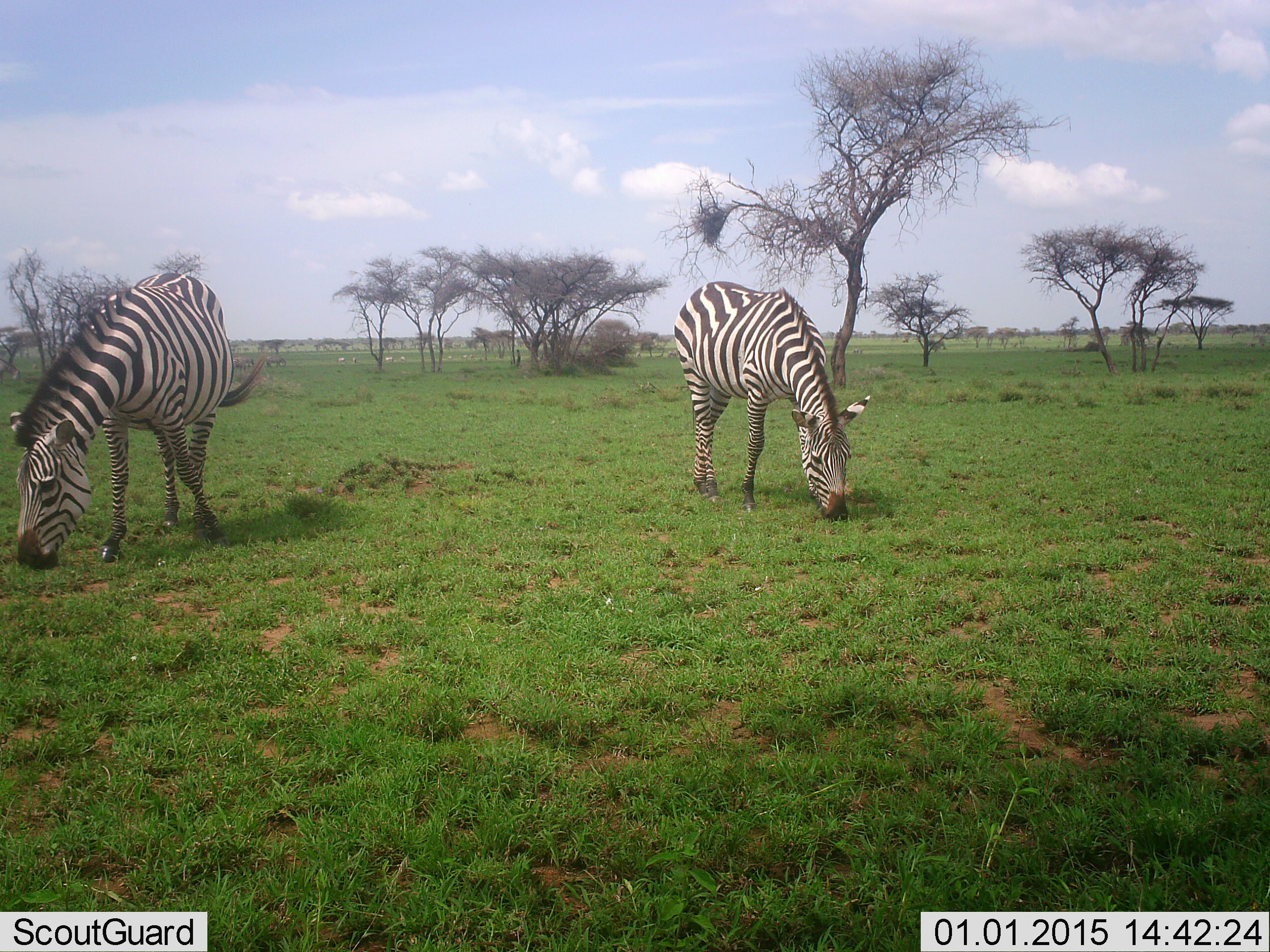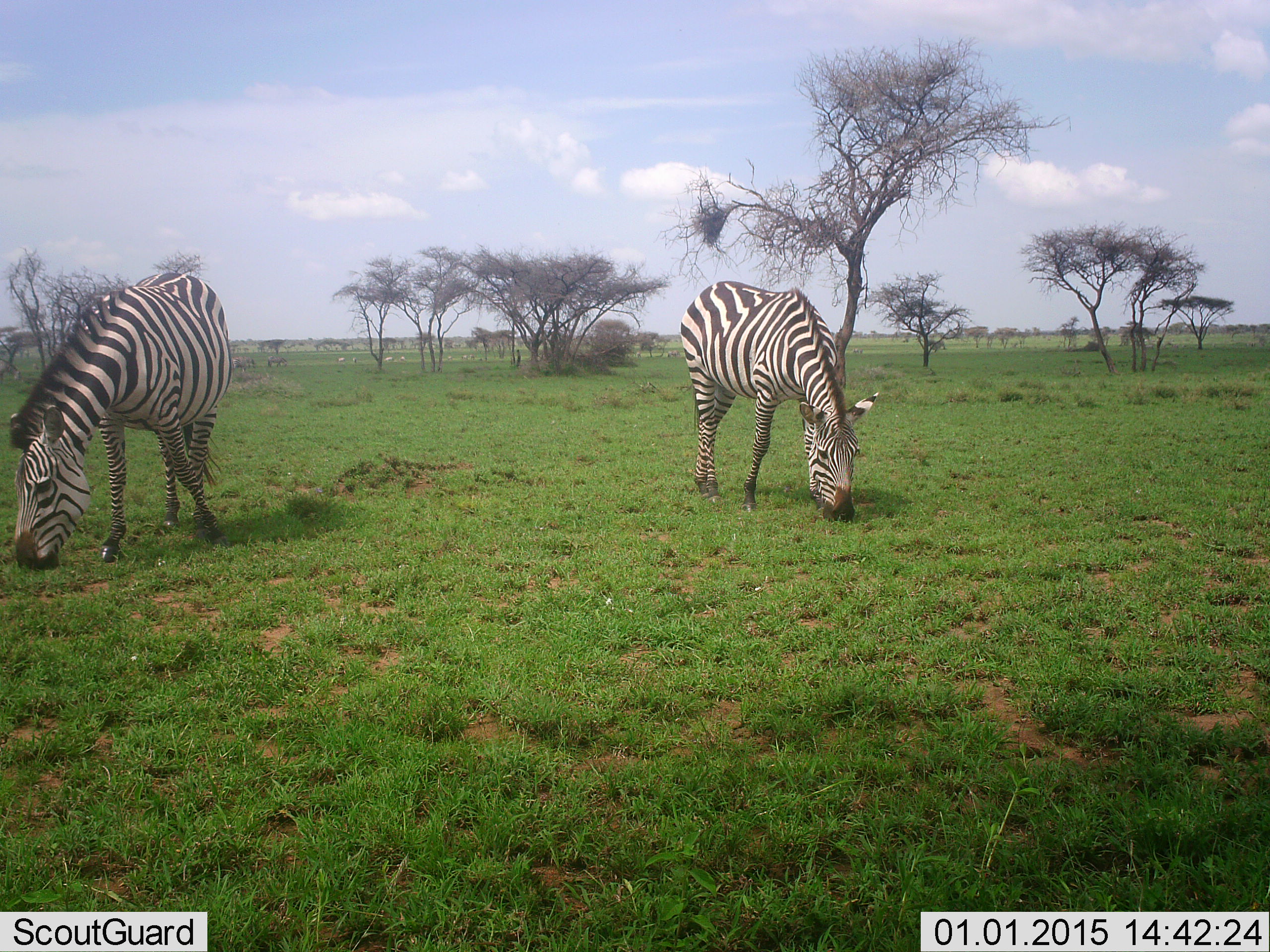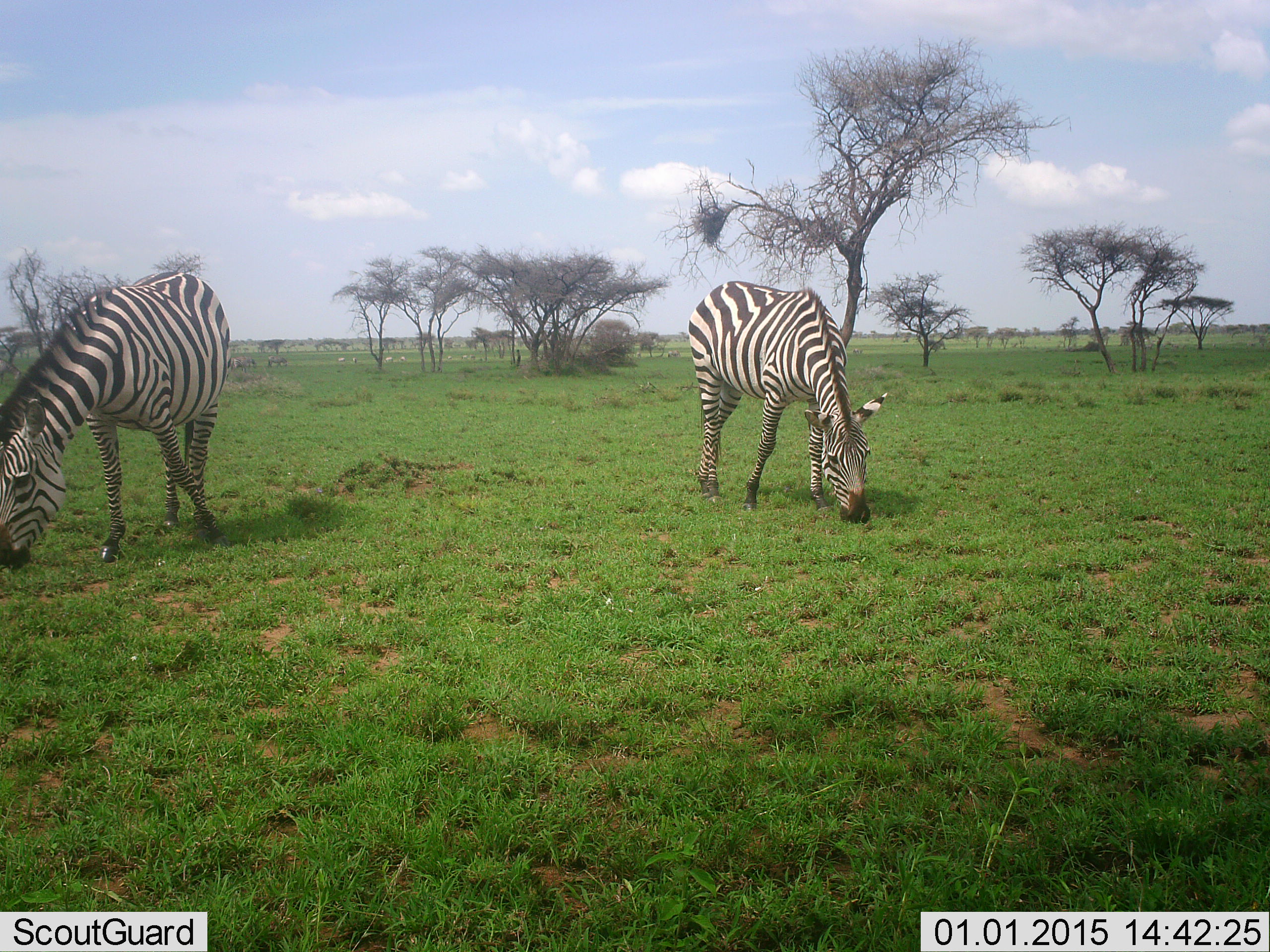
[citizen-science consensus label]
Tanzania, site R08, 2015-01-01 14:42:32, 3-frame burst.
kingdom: Animalia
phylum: Chordata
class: Mammalia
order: Perissodactyla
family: Equidae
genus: Equus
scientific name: Equus quagga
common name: plains zebra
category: zebra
Zebra (plains zebra) (Equus quagga), count 2. Behavior (volunteer vote fractions): standing 20%, resting 0%, moving 0%, interacting 0%. Young present (vote fraction): 0%. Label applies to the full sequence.